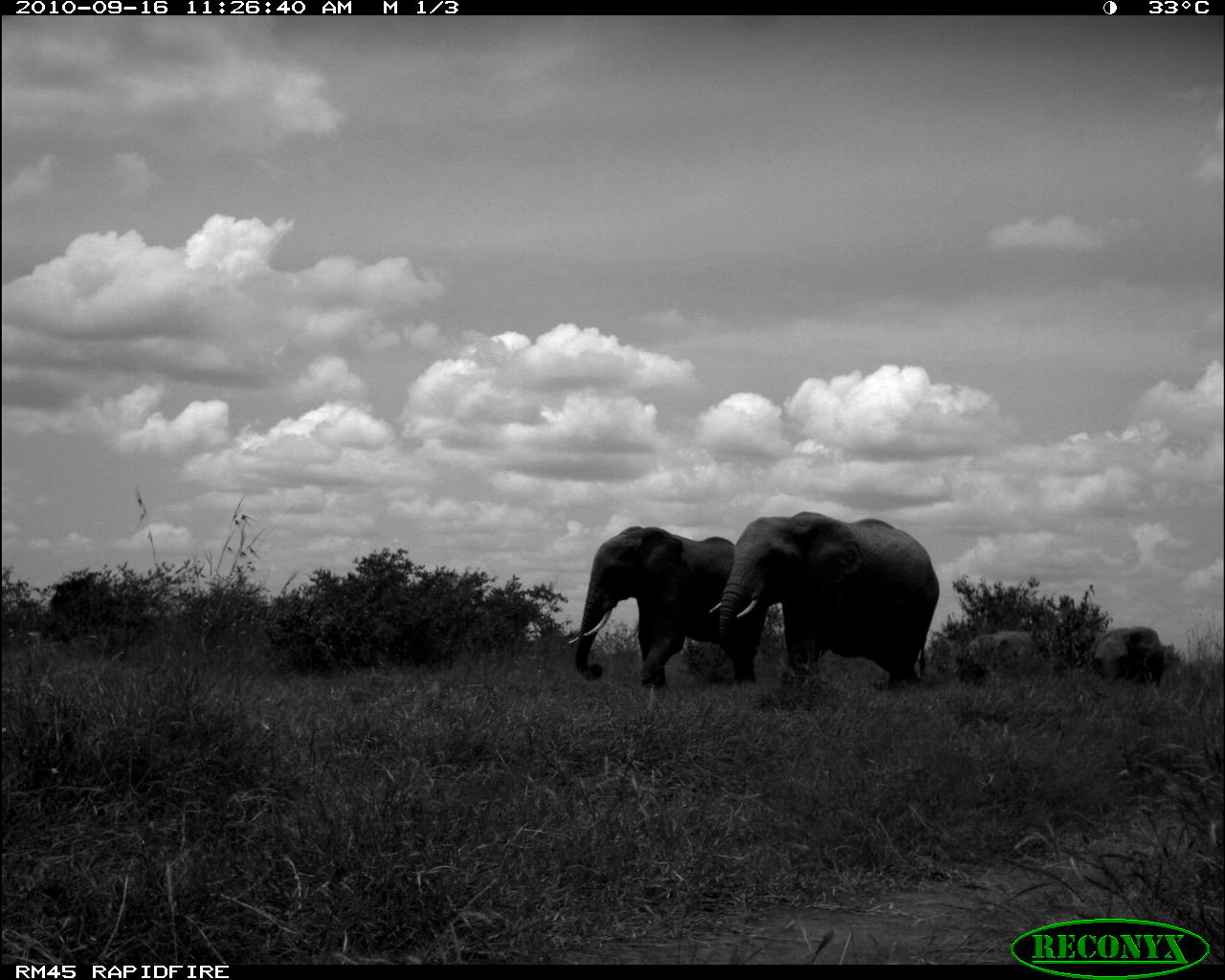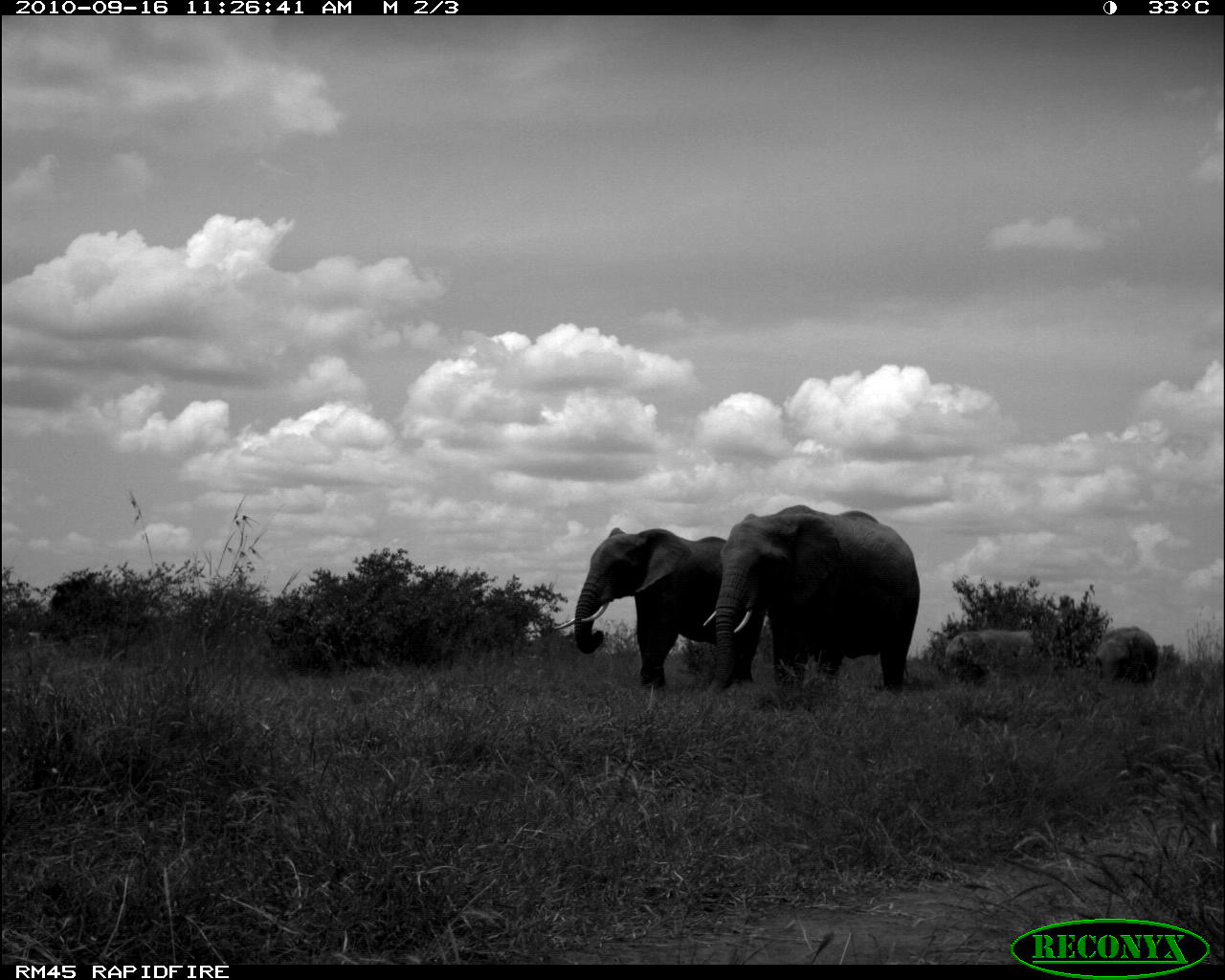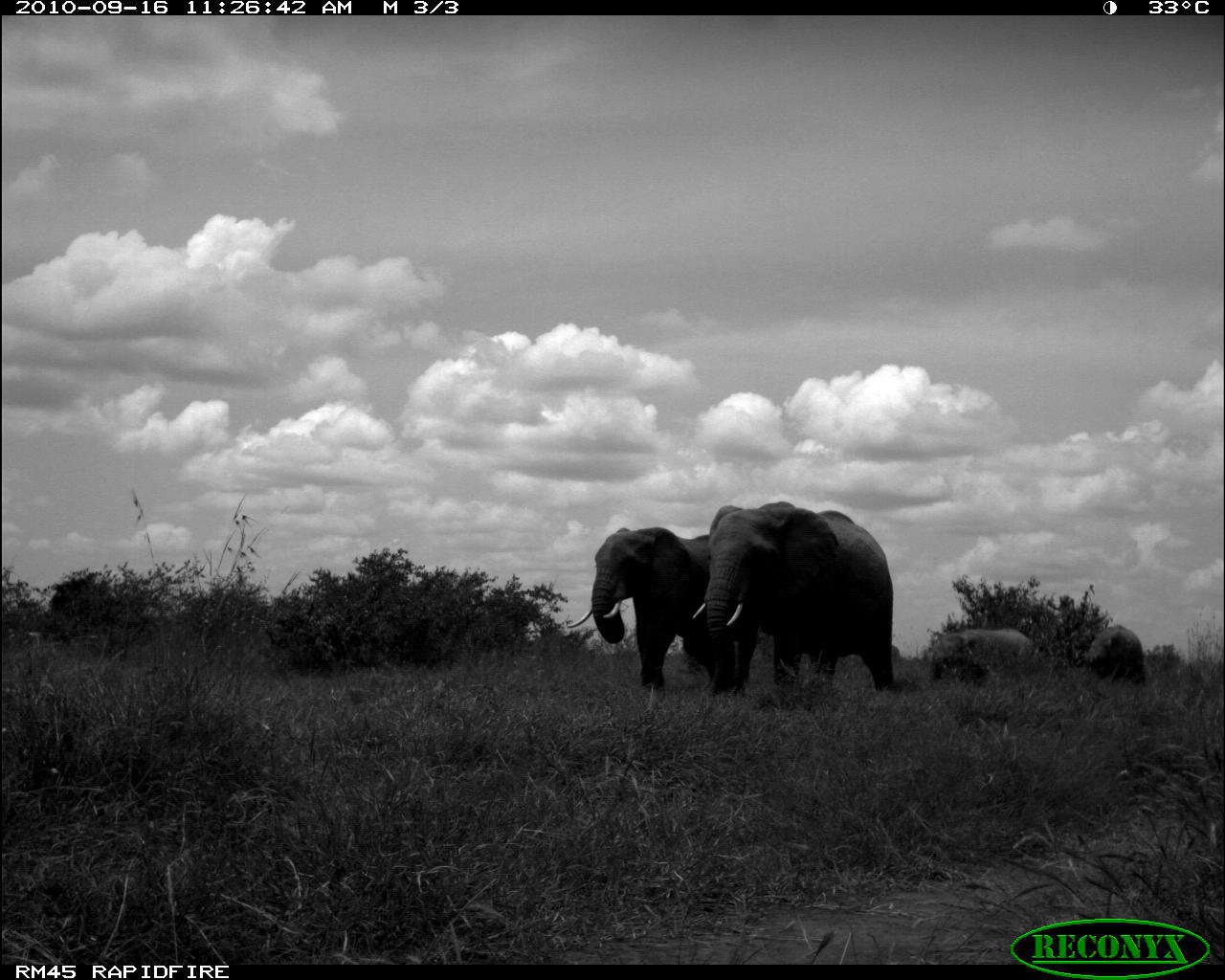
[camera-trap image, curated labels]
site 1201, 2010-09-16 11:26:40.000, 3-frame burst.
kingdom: Animalia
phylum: Chordata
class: Mammalia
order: Proboscidea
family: Elephantidae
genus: Loxodonta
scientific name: Loxodonta africana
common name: african bush elephant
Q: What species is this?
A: Loxodonta africana (african bush elephant).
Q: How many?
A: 4.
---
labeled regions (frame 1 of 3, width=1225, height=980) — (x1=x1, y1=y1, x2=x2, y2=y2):
loxodonta africana: (x1=712, y1=509, x2=941, y2=703); (x1=565, y1=523, x2=761, y2=688); (x1=954, y1=622, x2=1049, y2=698); (x1=1086, y1=618, x2=1167, y2=704)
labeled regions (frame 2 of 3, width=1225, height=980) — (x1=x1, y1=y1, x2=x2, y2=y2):
loxodonta africana: (x1=698, y1=502, x2=922, y2=694); (x1=550, y1=521, x2=761, y2=689); (x1=937, y1=625, x2=1039, y2=679); (x1=1090, y1=625, x2=1157, y2=692)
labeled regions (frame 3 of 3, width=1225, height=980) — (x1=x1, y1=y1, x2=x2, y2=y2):
loxodonta africana: (x1=695, y1=493, x2=893, y2=692); (x1=563, y1=520, x2=763, y2=685); (x1=923, y1=620, x2=1046, y2=694); (x1=1078, y1=619, x2=1152, y2=691); (x1=890, y1=643, x2=906, y2=672)